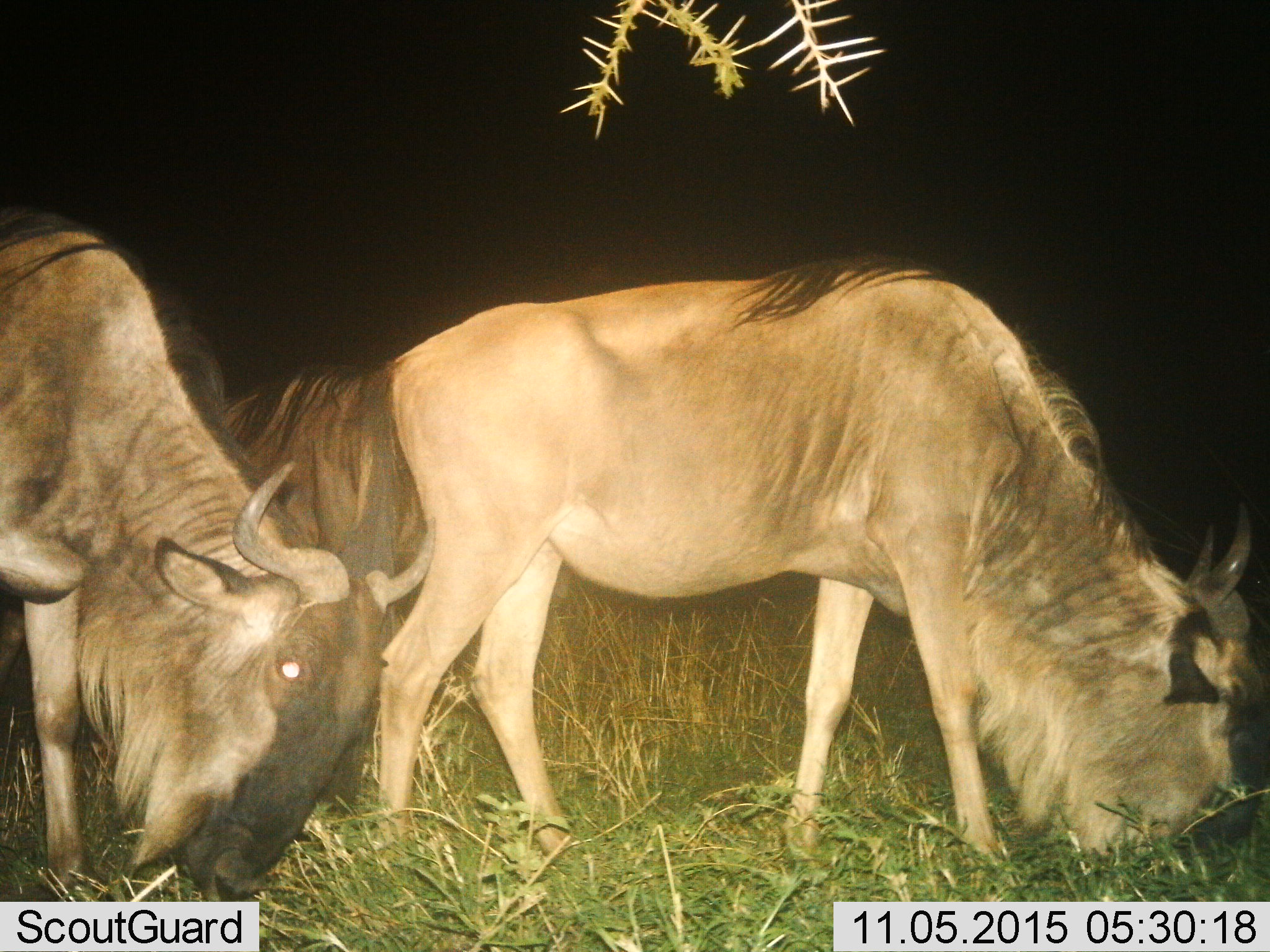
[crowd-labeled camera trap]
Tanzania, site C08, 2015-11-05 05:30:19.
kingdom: Animalia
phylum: Chordata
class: Mammalia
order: Artiodactyla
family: Bovidae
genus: Connochaetes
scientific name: Connochaetes taurinus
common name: blue wildebeest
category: wildebeest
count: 2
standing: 27%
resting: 0%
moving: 20%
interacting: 0%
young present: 0%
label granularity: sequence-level